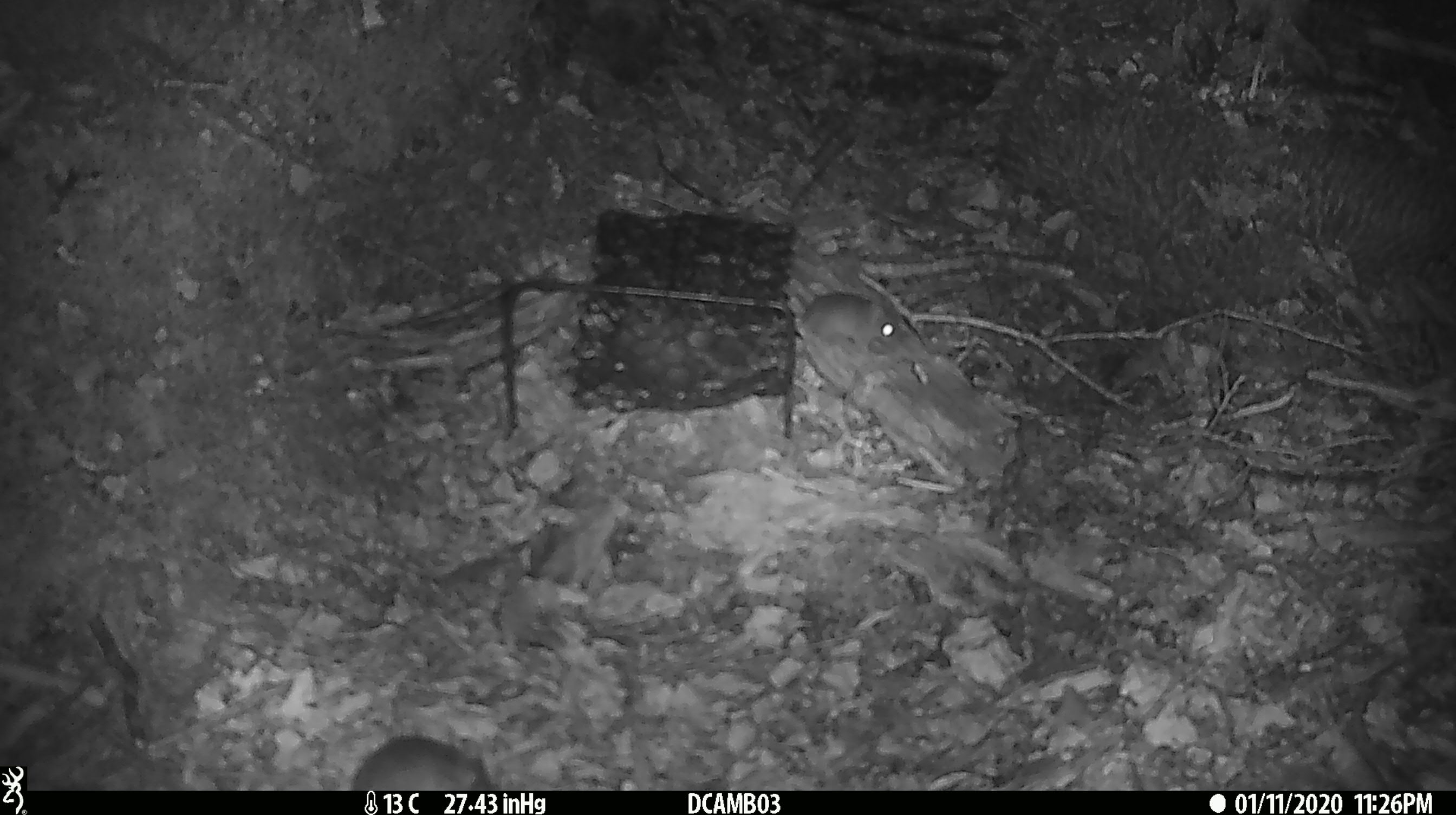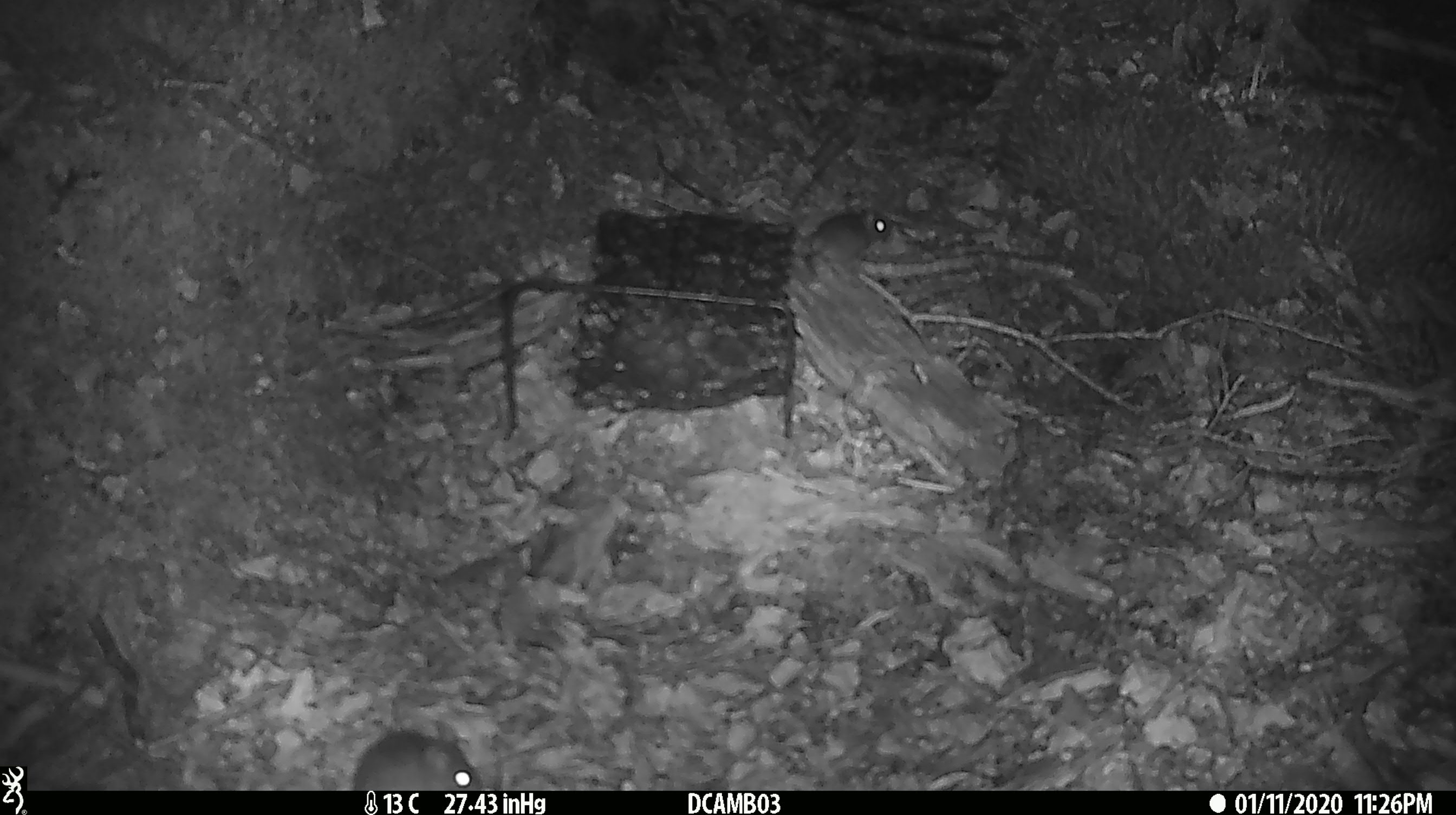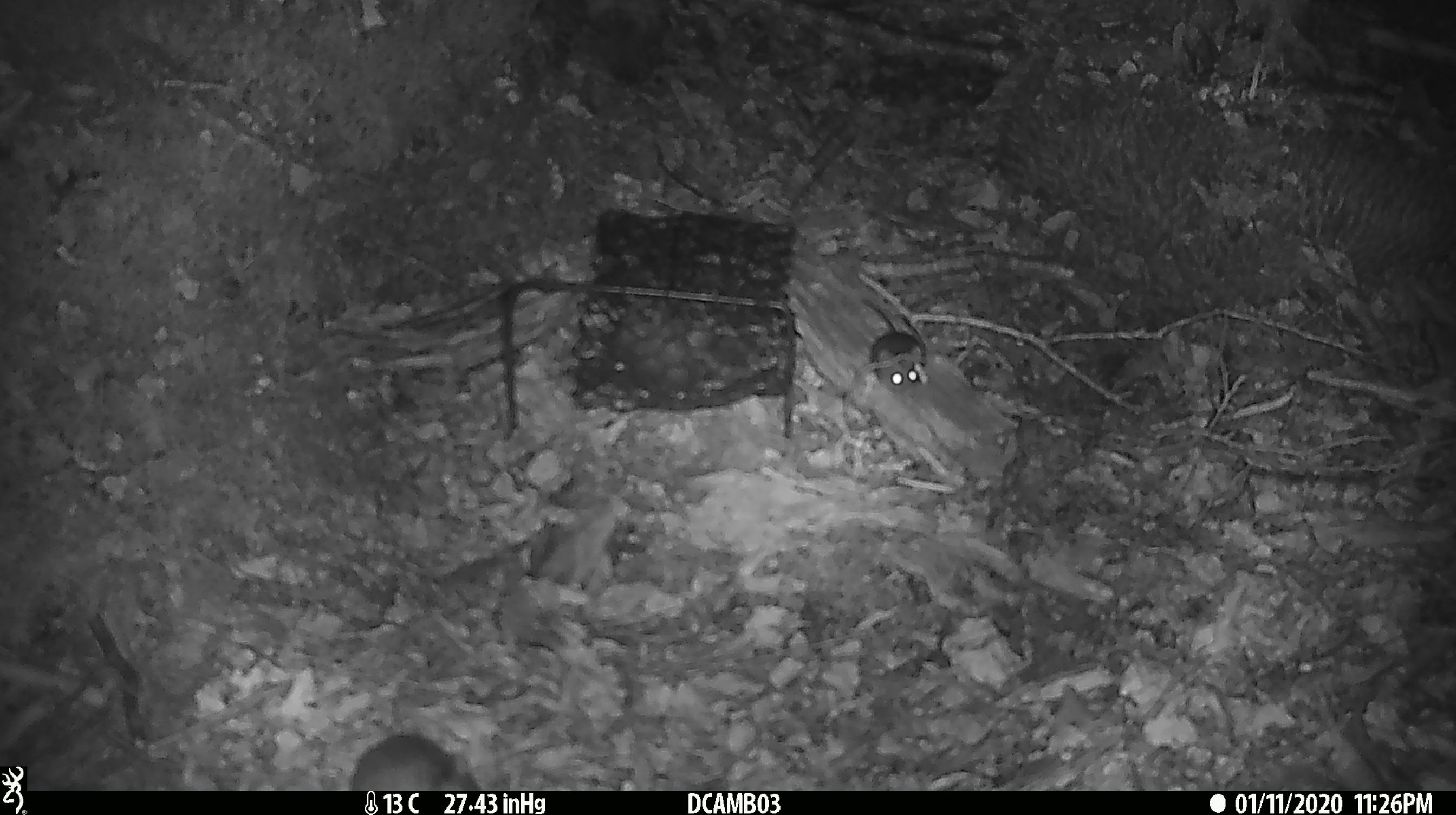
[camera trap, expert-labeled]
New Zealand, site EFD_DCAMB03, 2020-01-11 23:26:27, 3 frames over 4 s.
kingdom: Animalia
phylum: Chordata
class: Mammalia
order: Rodentia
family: Muridae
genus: Mus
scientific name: Mus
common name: mouse